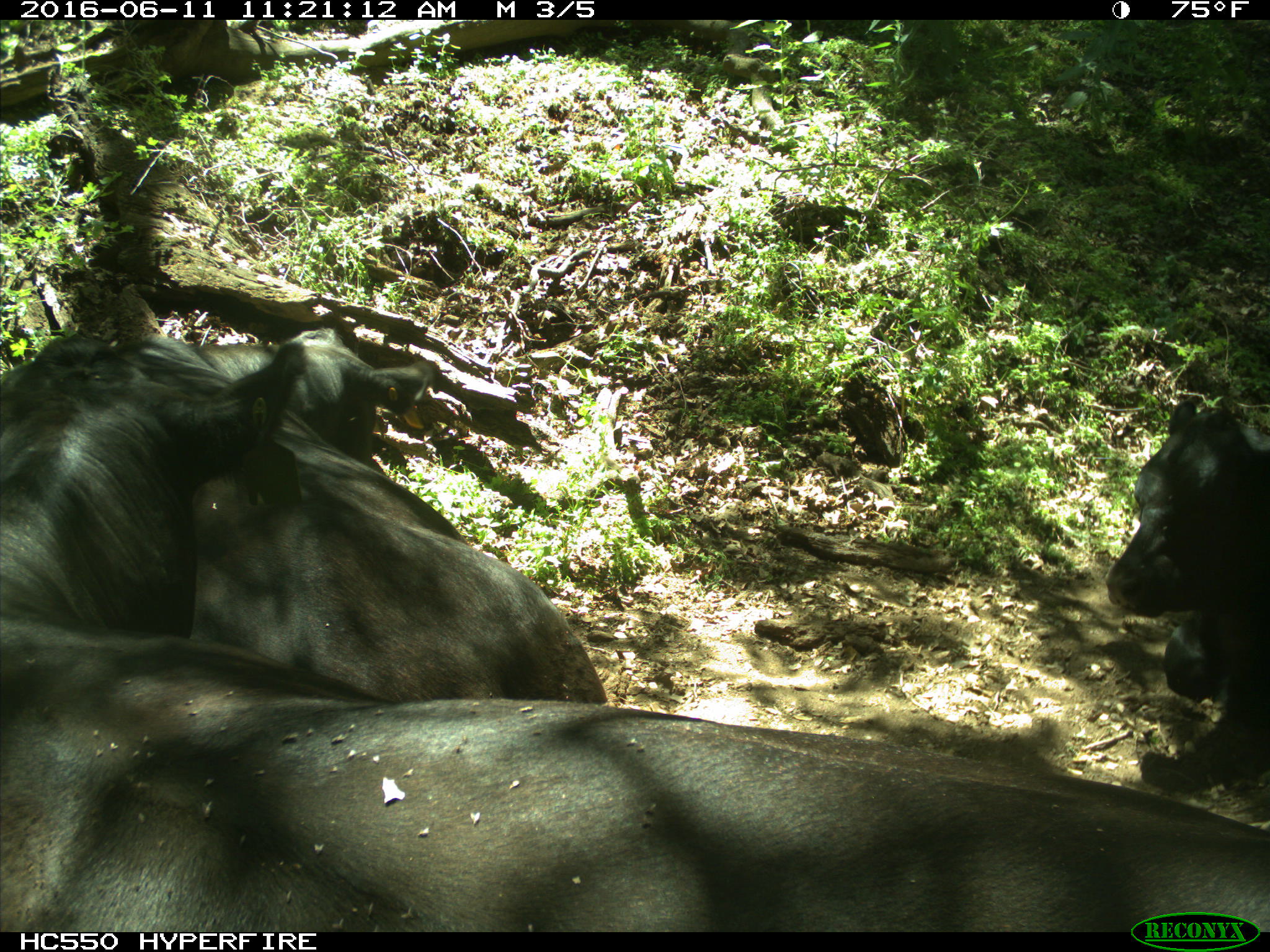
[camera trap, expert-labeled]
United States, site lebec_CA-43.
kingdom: Animalia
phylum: Chordata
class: Mammalia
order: Artiodactyla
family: Bovidae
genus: Bos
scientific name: Bos taurus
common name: domestic cow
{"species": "Bos taurus (domestic cow)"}